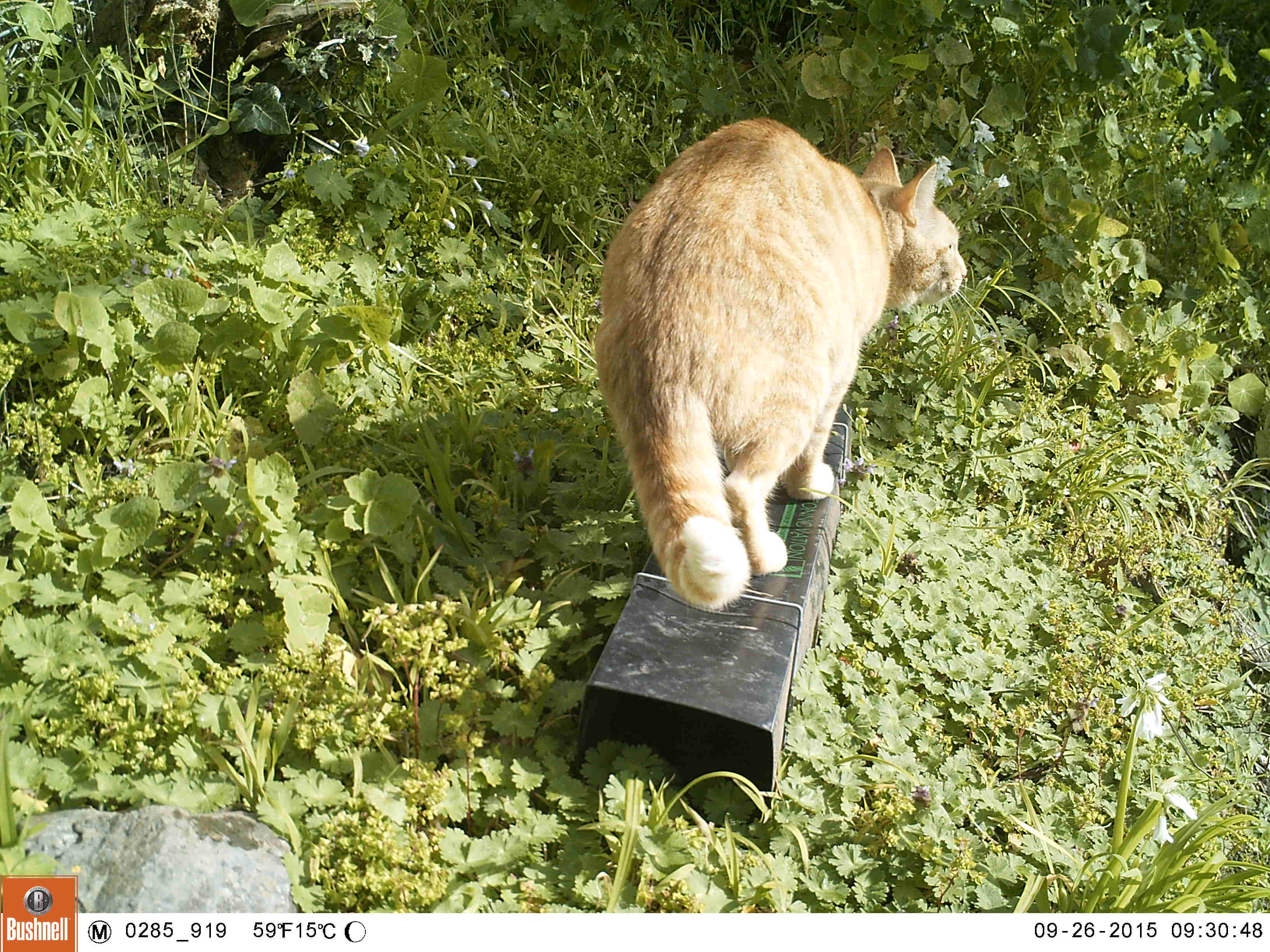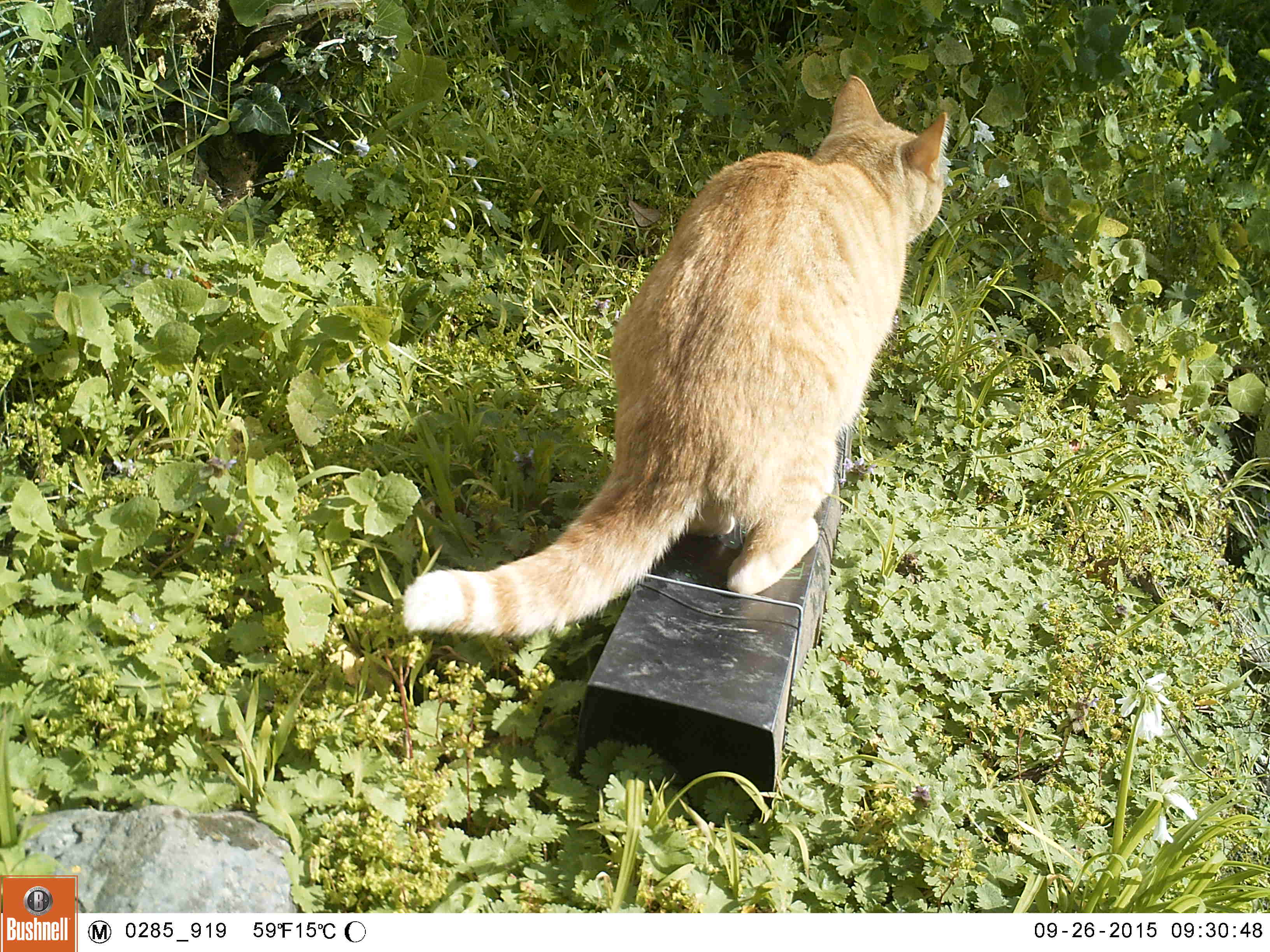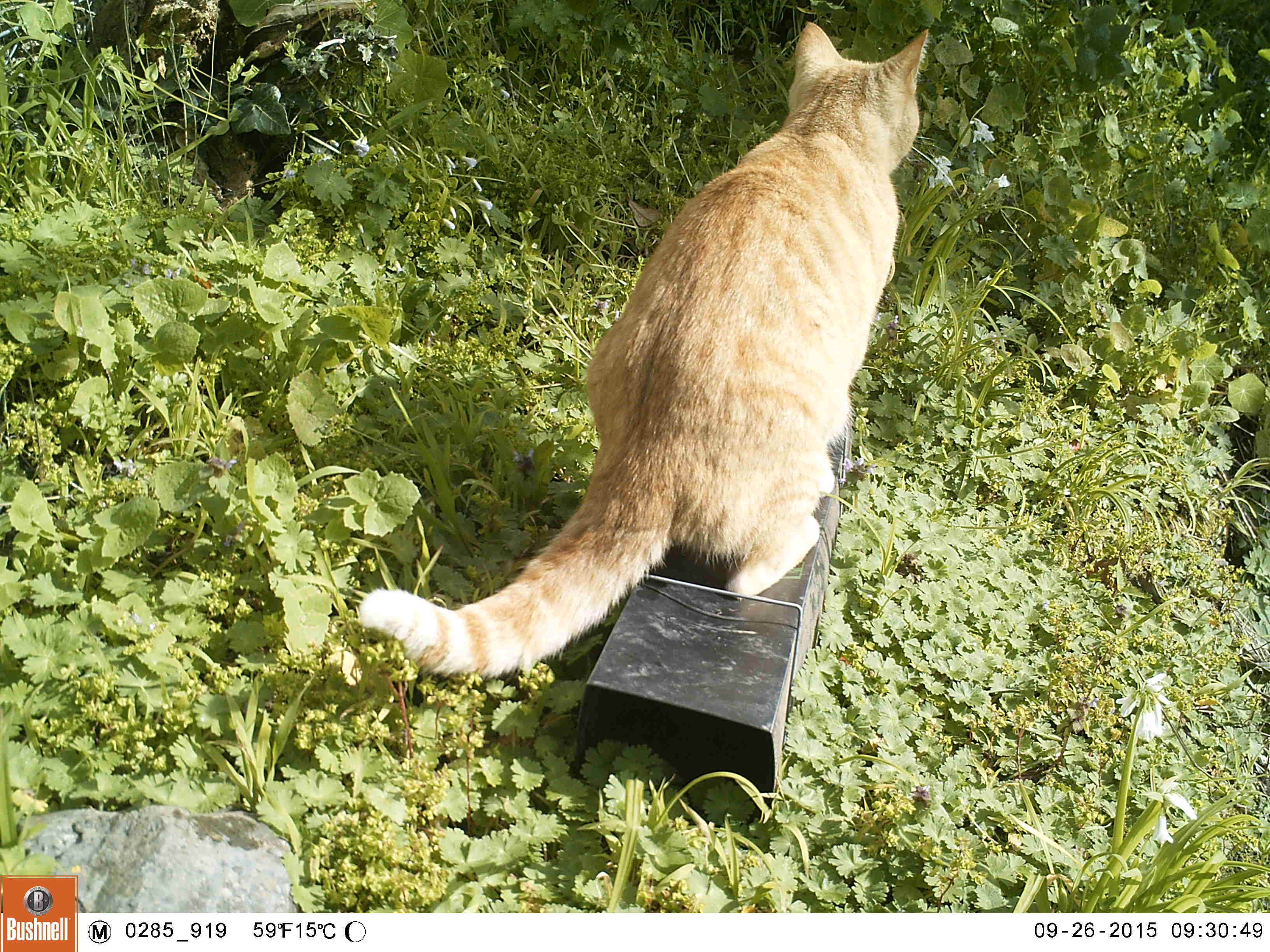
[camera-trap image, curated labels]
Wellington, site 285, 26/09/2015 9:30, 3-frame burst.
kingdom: Animalia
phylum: Chordata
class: Mammalia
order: Carnivora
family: Felidae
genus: Felis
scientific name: Felis catus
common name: cat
Cat (Felis catus).